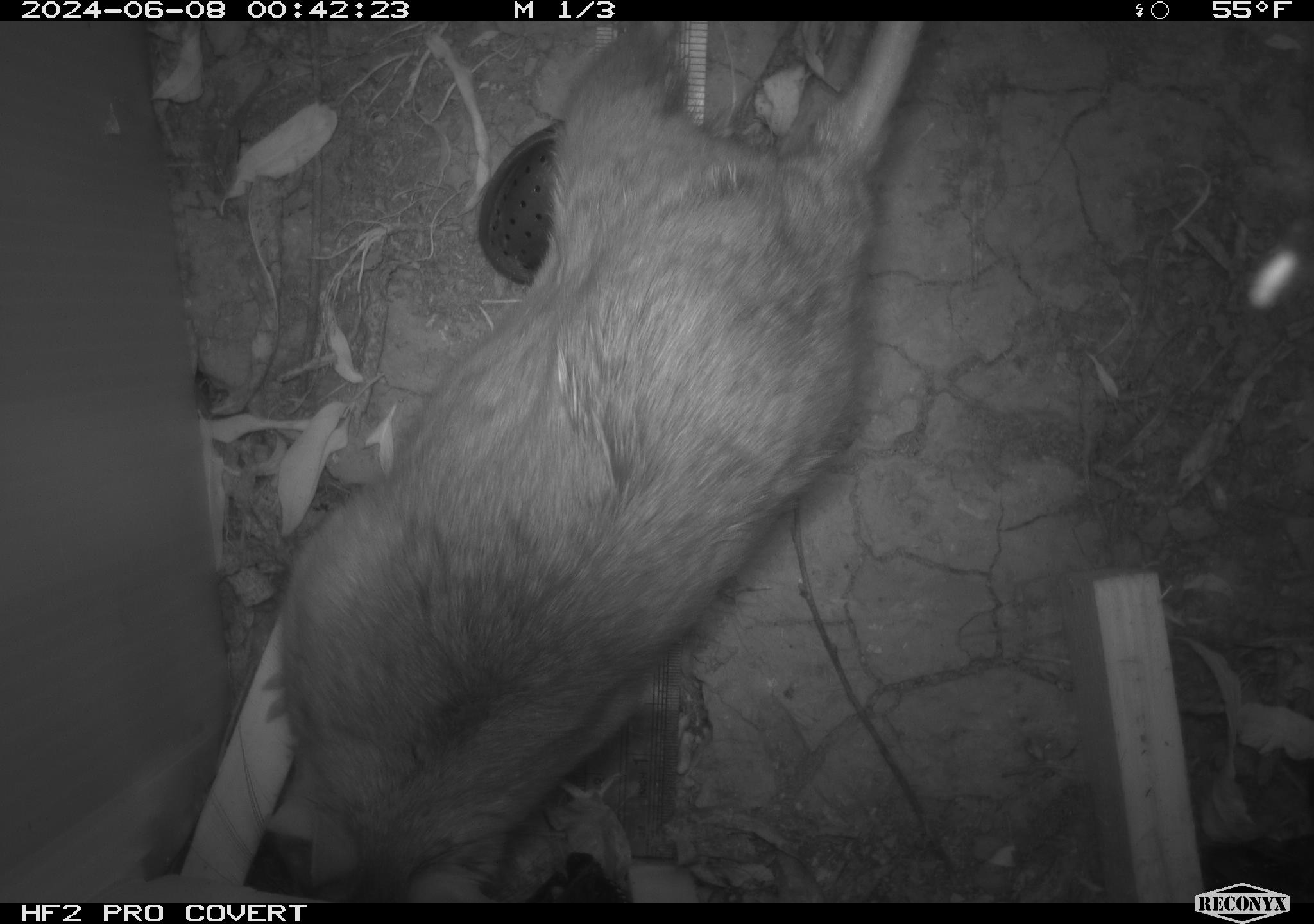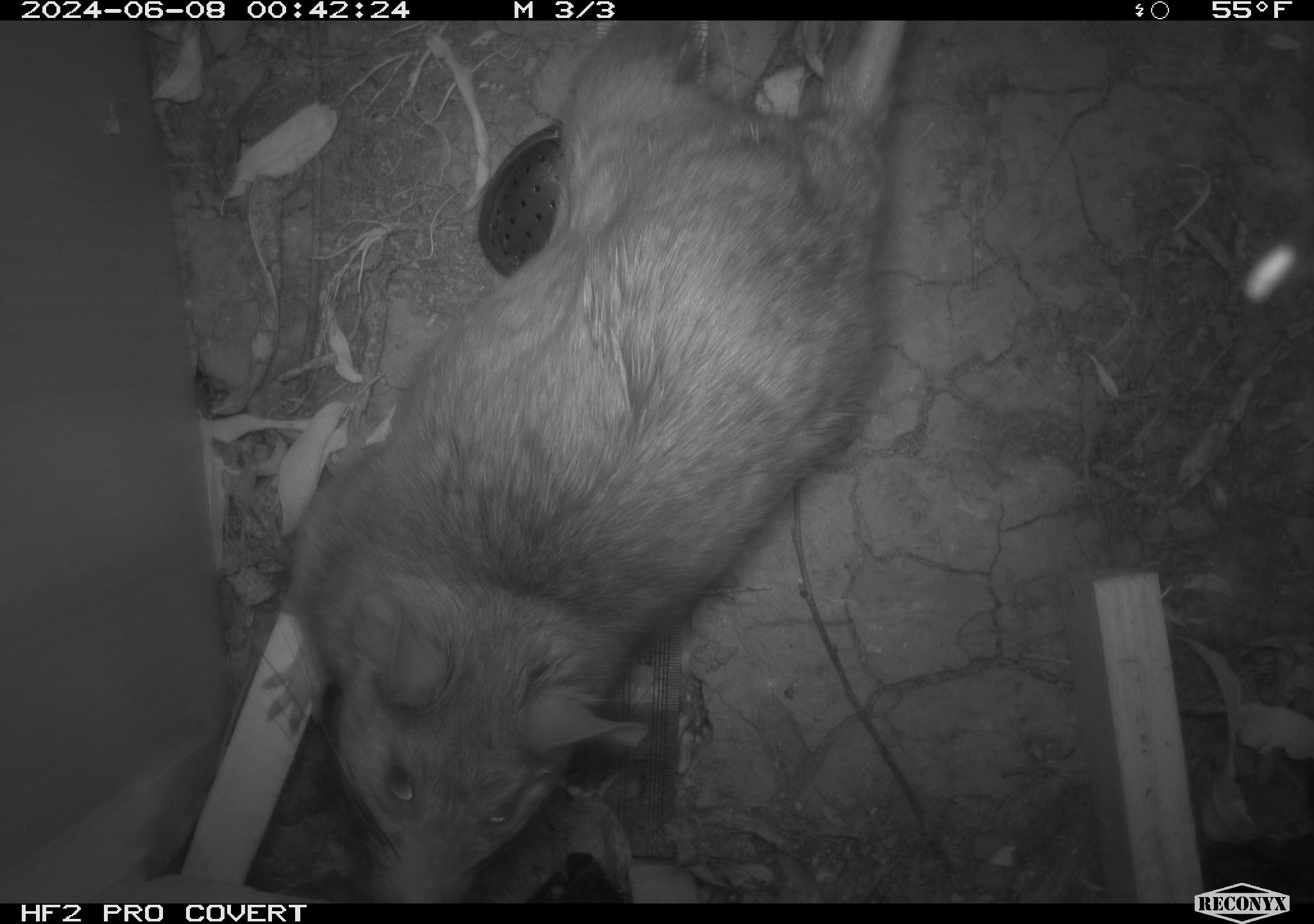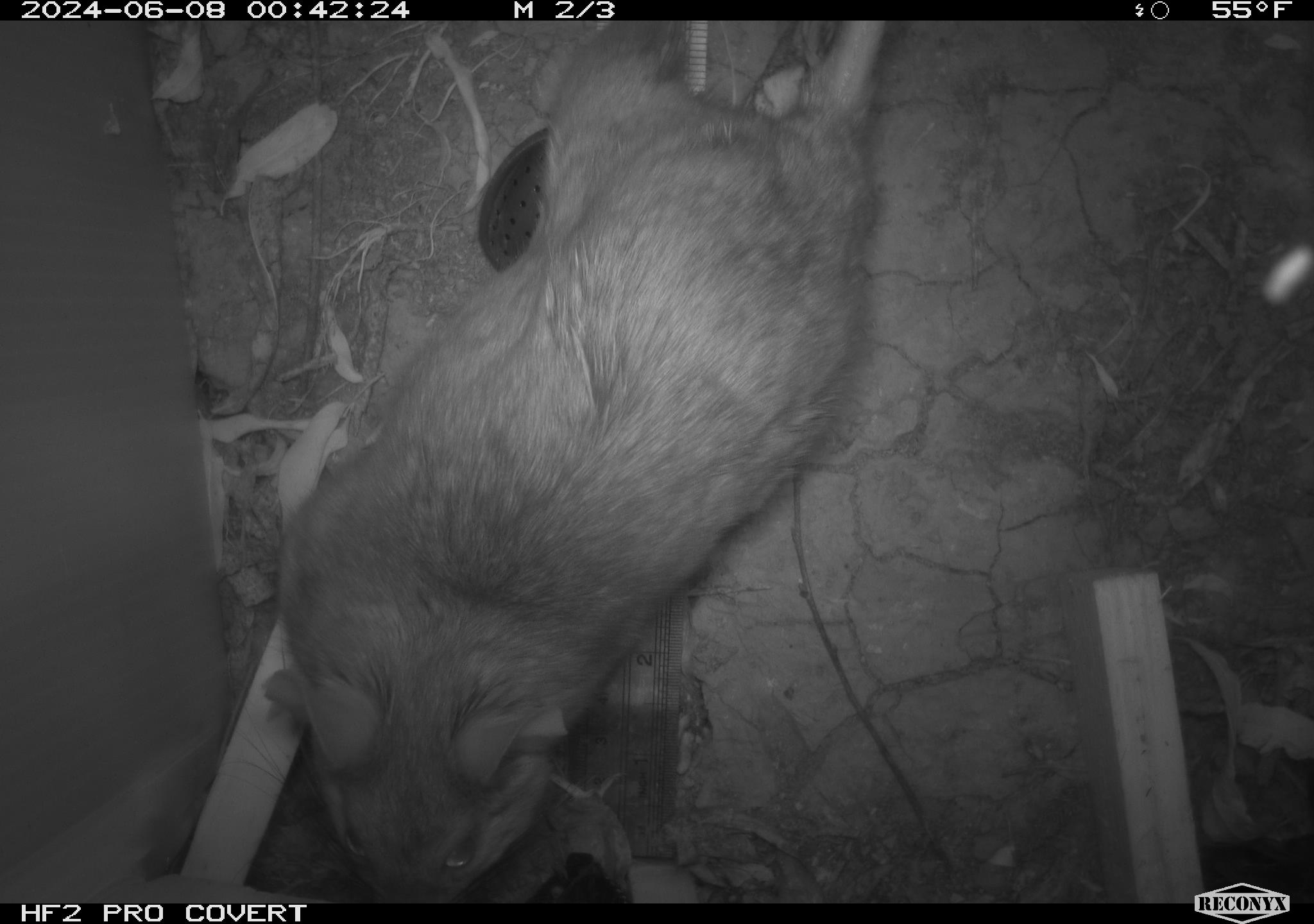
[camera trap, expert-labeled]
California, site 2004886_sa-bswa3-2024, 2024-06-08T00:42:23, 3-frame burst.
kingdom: Animalia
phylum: Chordata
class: Mammalia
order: Rodentia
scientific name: Rodentia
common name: woodrat or rat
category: woodrat or rat species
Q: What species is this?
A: Woodrat or rat species (woodrat or rat) (Rodentia).